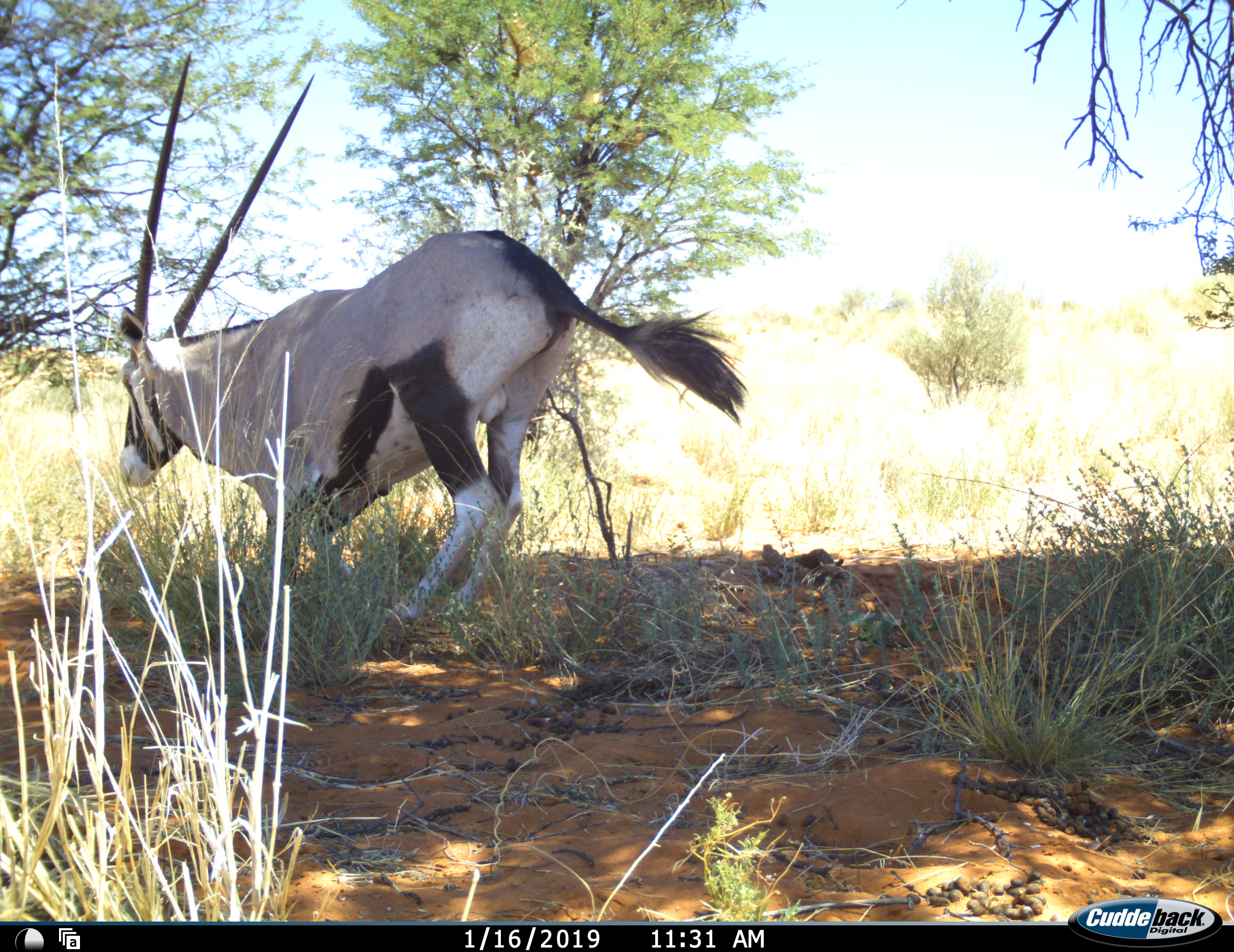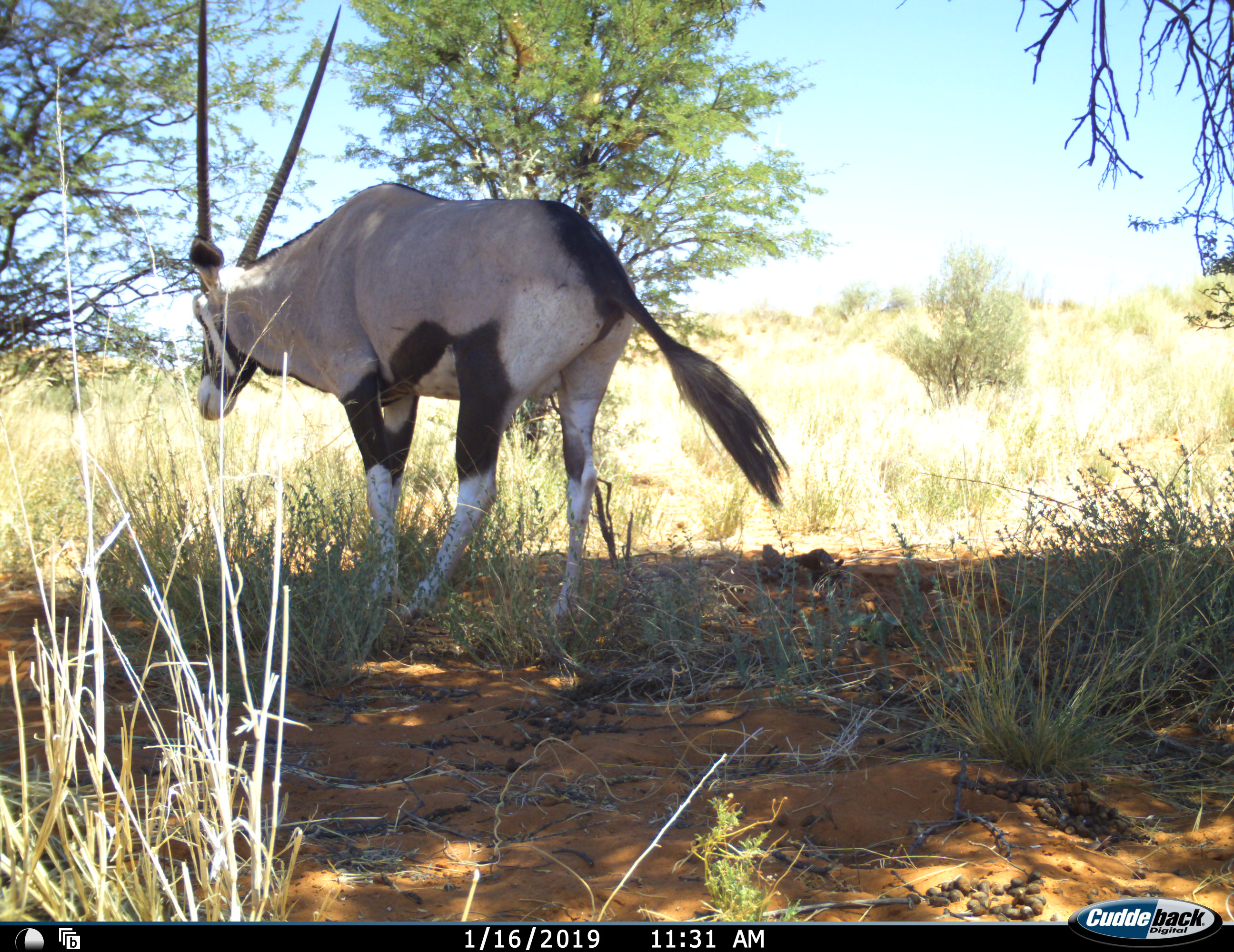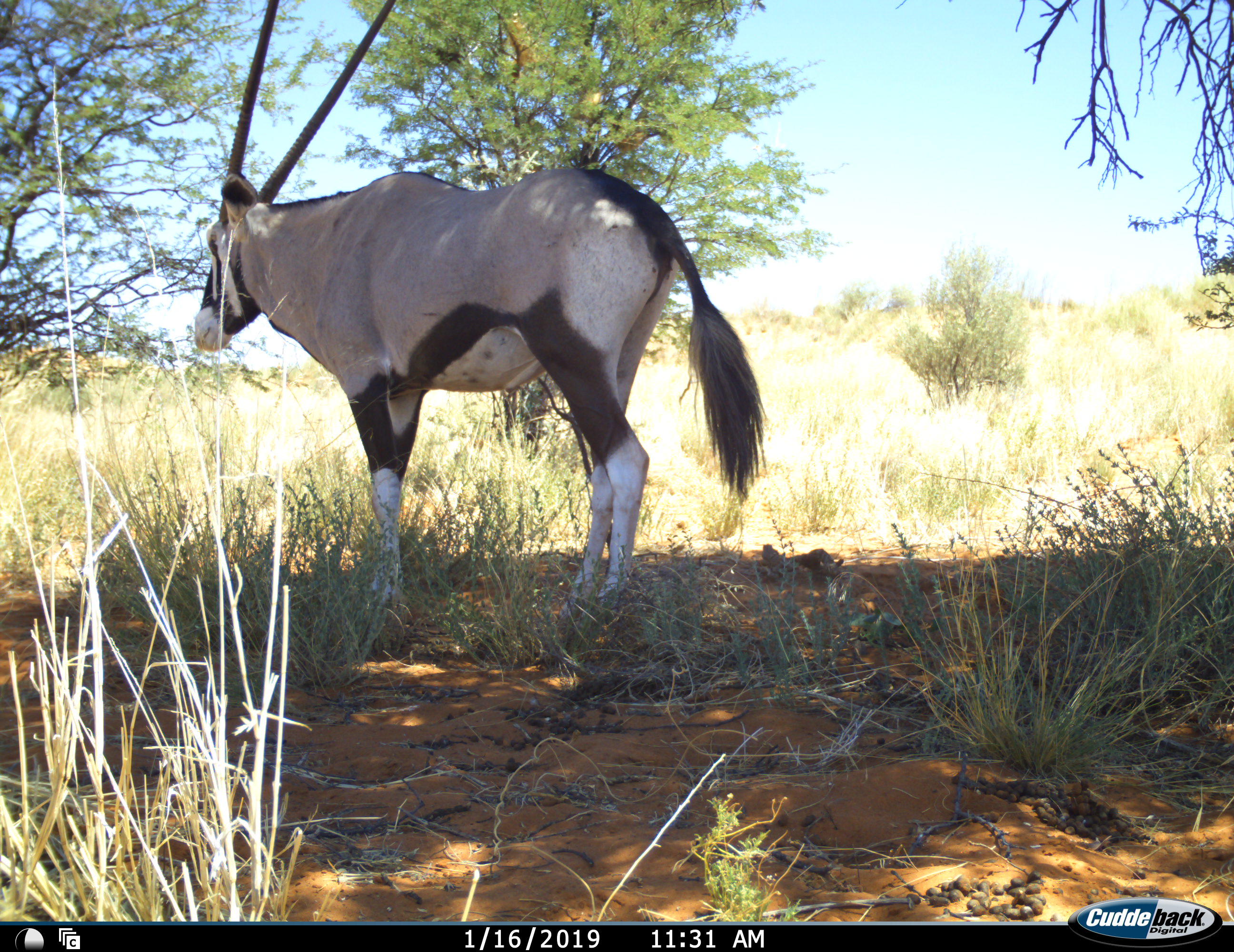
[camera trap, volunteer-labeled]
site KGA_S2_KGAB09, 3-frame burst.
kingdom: Animalia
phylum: Chordata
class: Mammalia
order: Artiodactyla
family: Bovidae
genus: Oryx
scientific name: Oryx gazella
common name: gemsbok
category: oryx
Oryx (gemsbok) (Oryx gazella), count 1. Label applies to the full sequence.